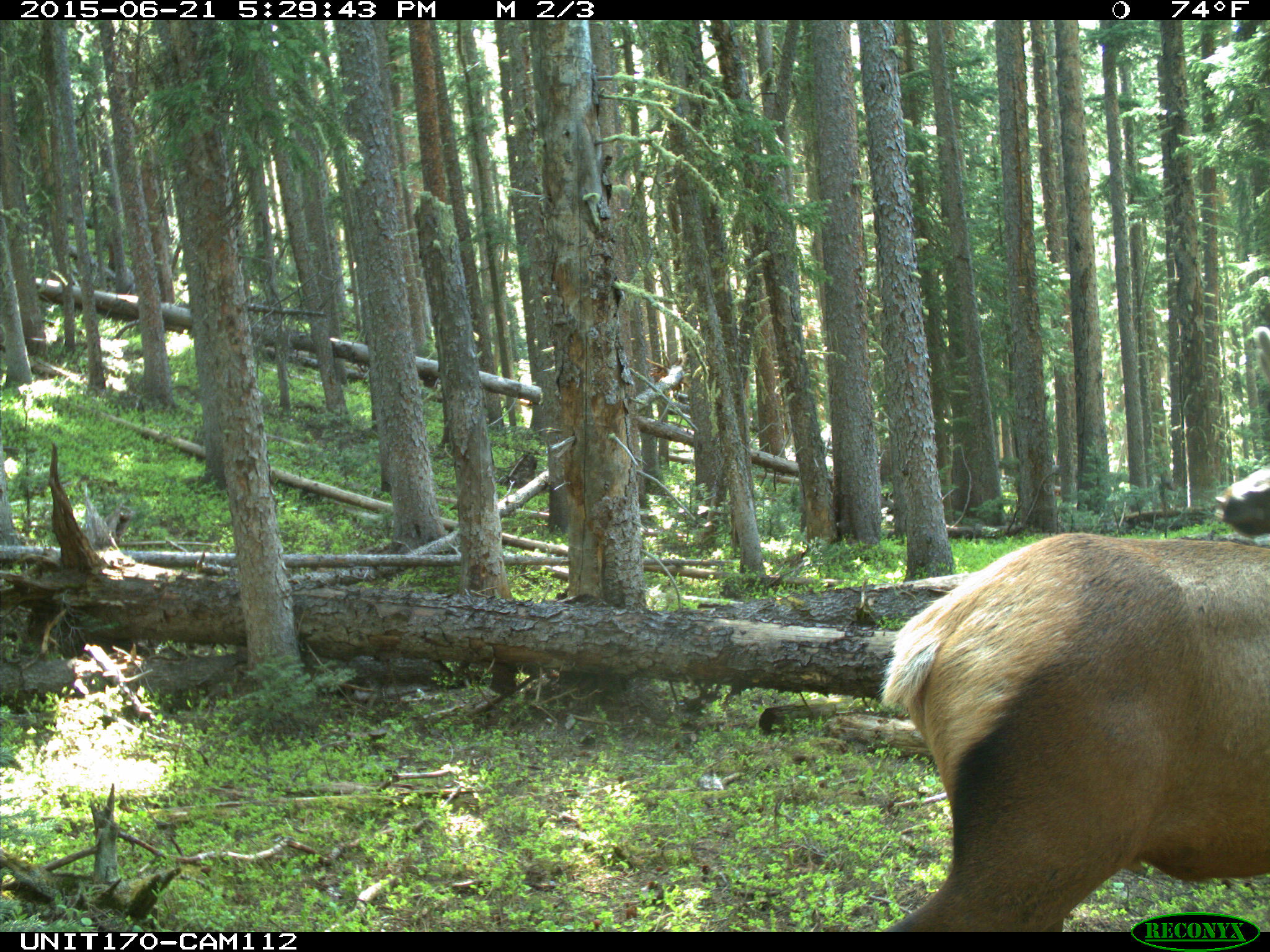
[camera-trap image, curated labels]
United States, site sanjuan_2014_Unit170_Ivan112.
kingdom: Animalia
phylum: Chordata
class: Mammalia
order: Artiodactyla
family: Cervidae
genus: Cervus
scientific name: Cervus elaphus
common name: red deer